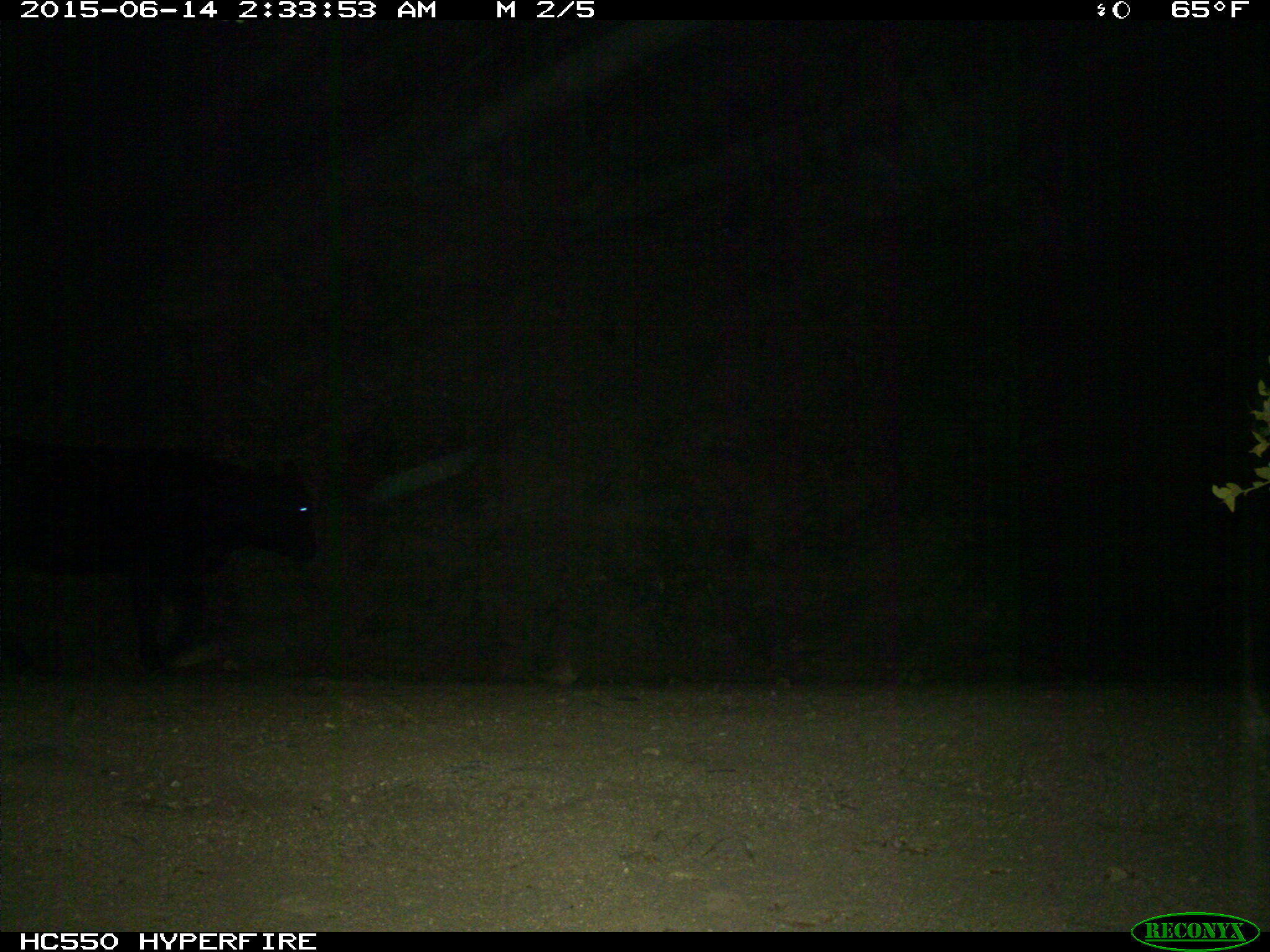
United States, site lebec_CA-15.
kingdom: Animalia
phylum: Chordata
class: Mammalia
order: Artiodactyla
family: Bovidae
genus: Bos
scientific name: Bos taurus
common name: domestic cow